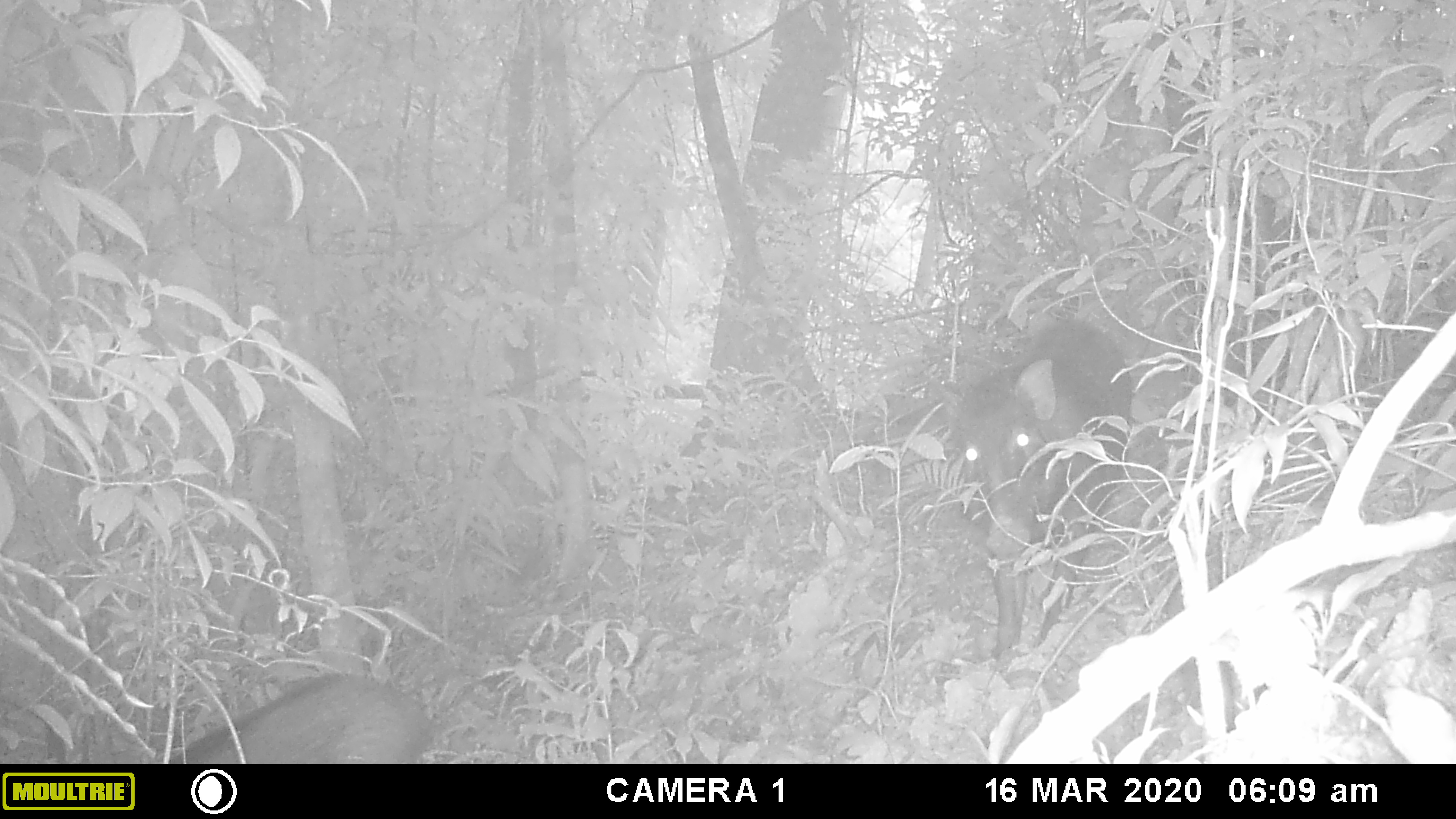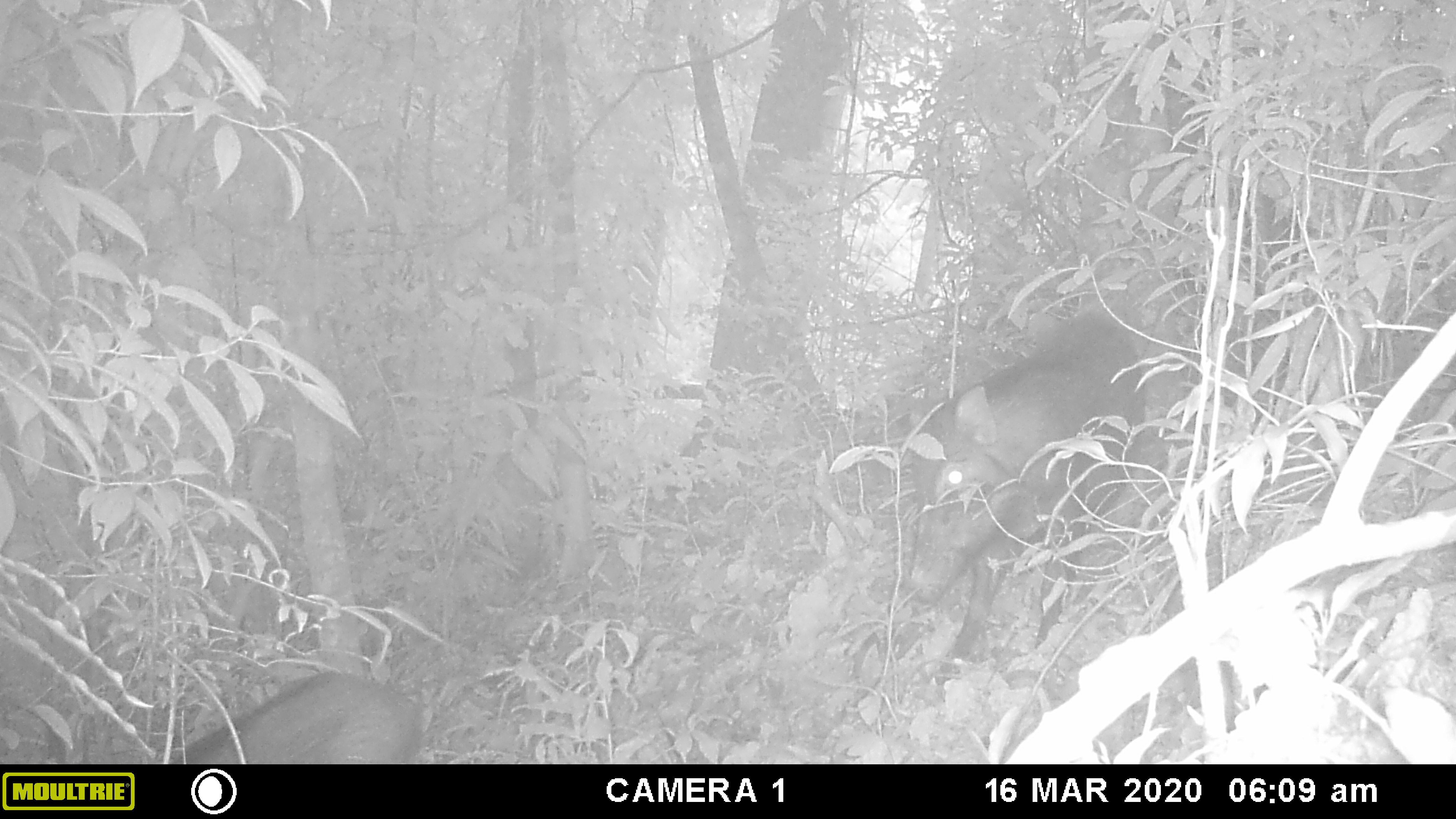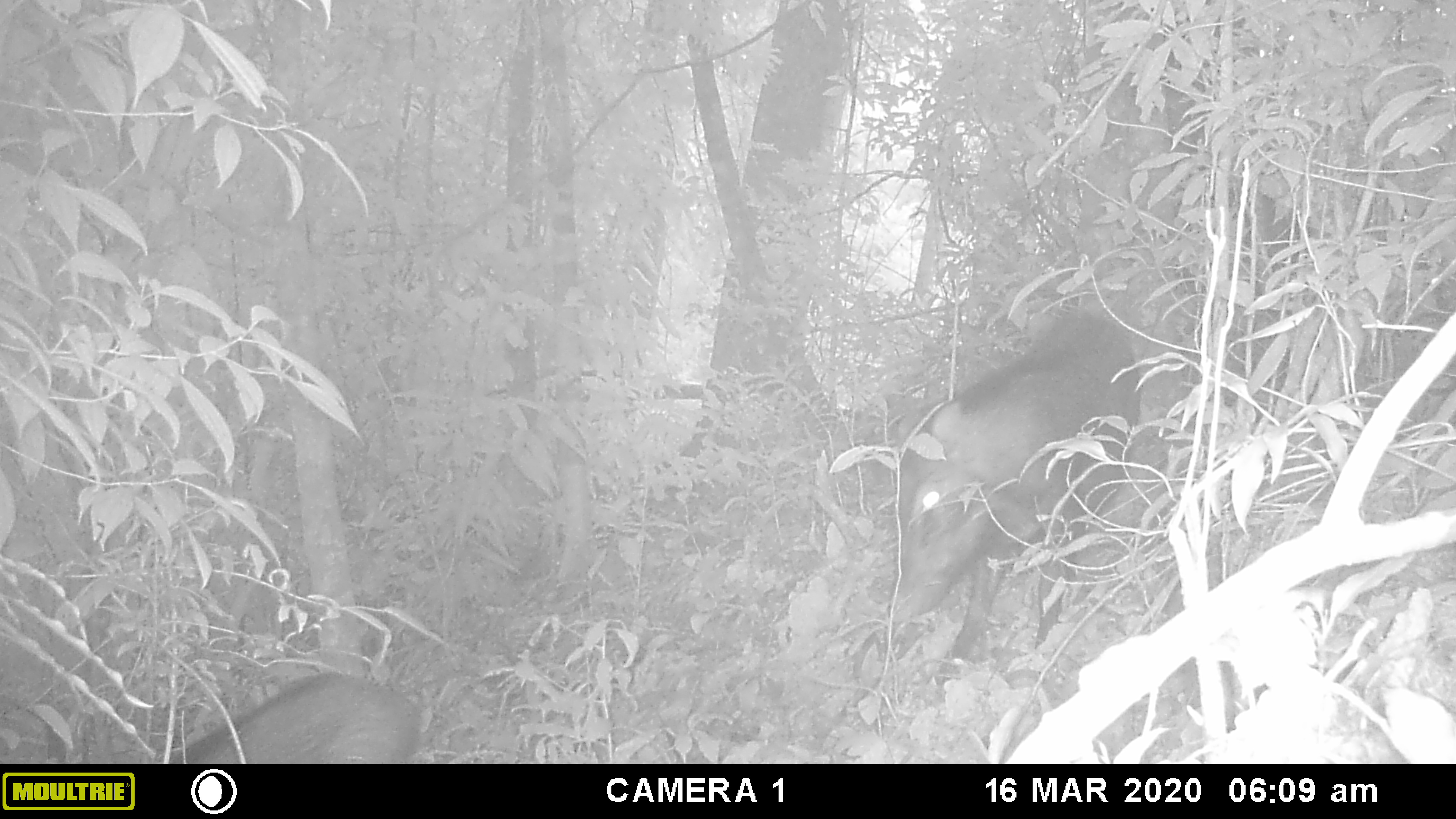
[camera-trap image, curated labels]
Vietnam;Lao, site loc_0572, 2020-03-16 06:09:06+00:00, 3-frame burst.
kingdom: Animalia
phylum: Chordata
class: Mammalia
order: Artiodactyla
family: Suidae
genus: Sus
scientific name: Sus scrofa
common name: eurasian wild pig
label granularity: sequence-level